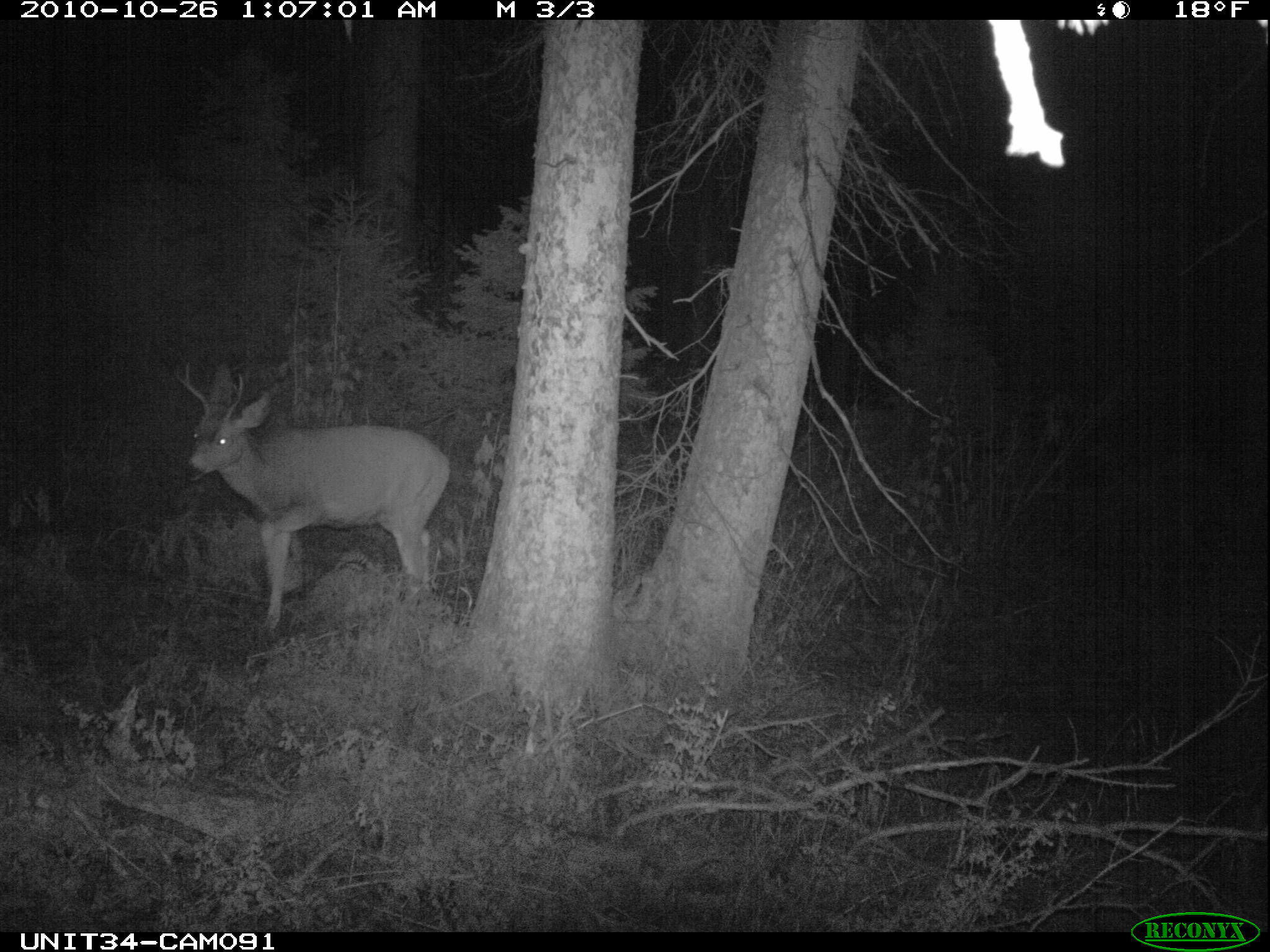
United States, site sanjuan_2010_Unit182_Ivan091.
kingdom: Animalia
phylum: Chordata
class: Mammalia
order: Artiodactyla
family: Cervidae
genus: Odocoileus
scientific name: Odocoileus hemionus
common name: mule deer